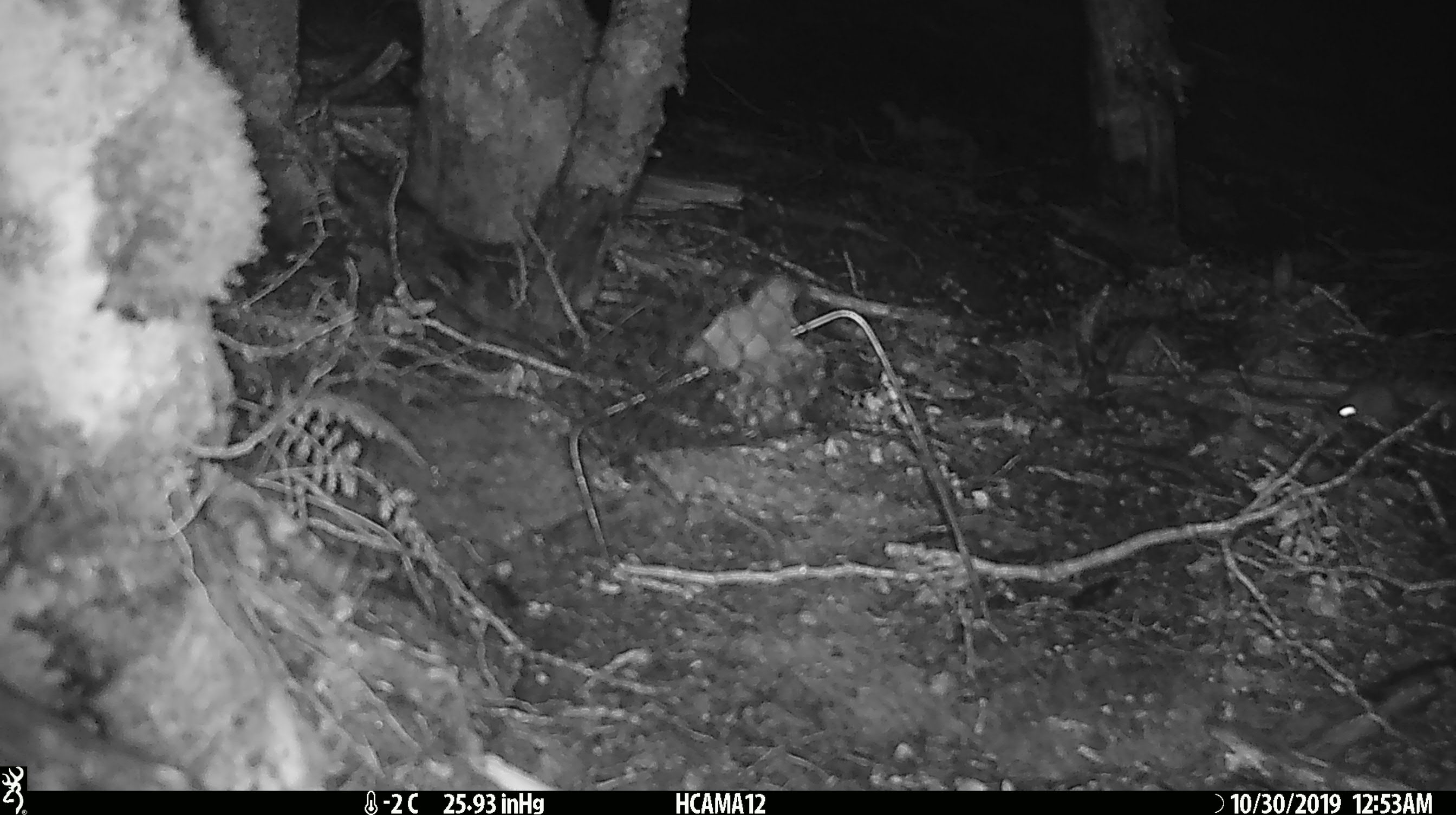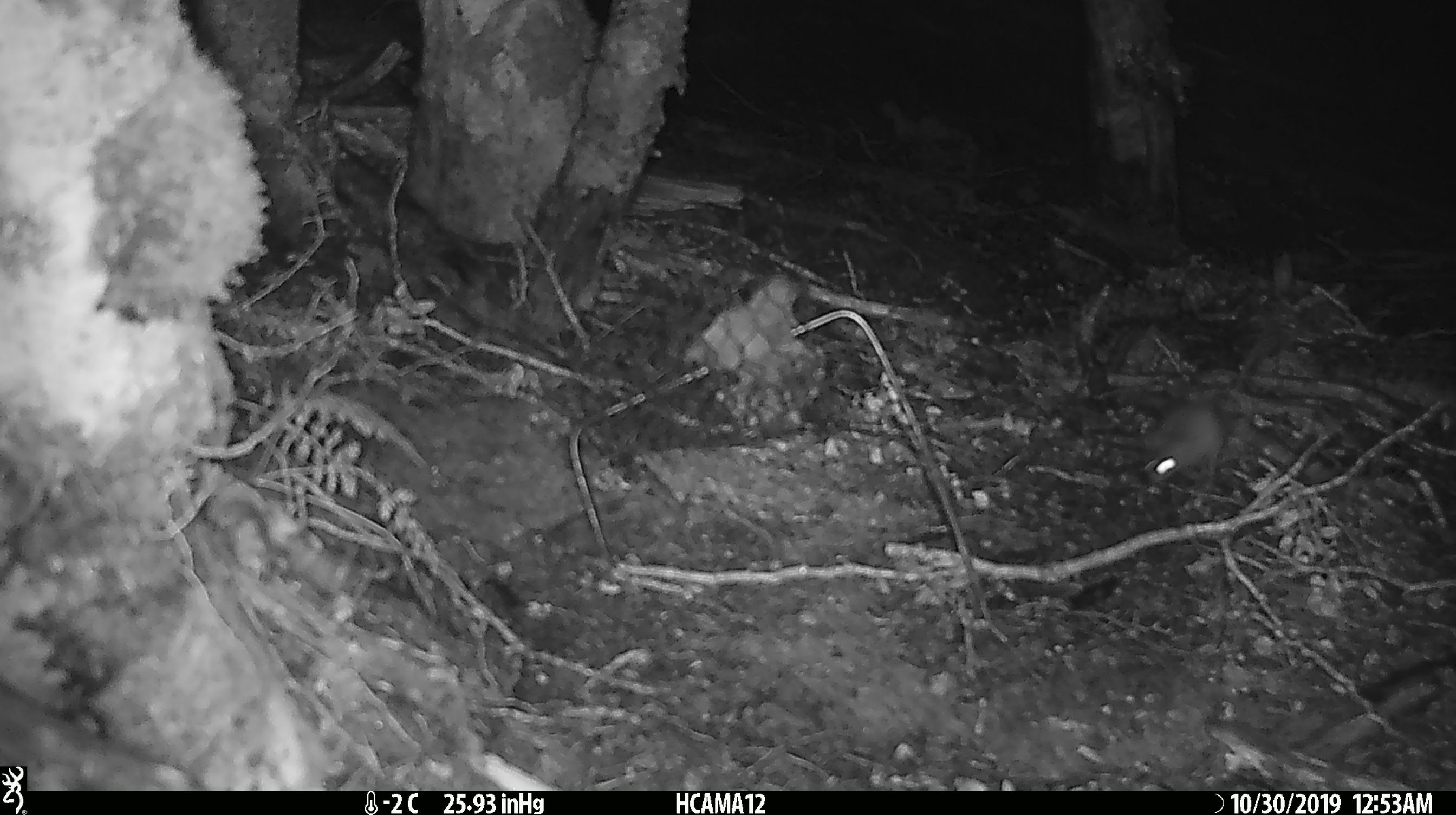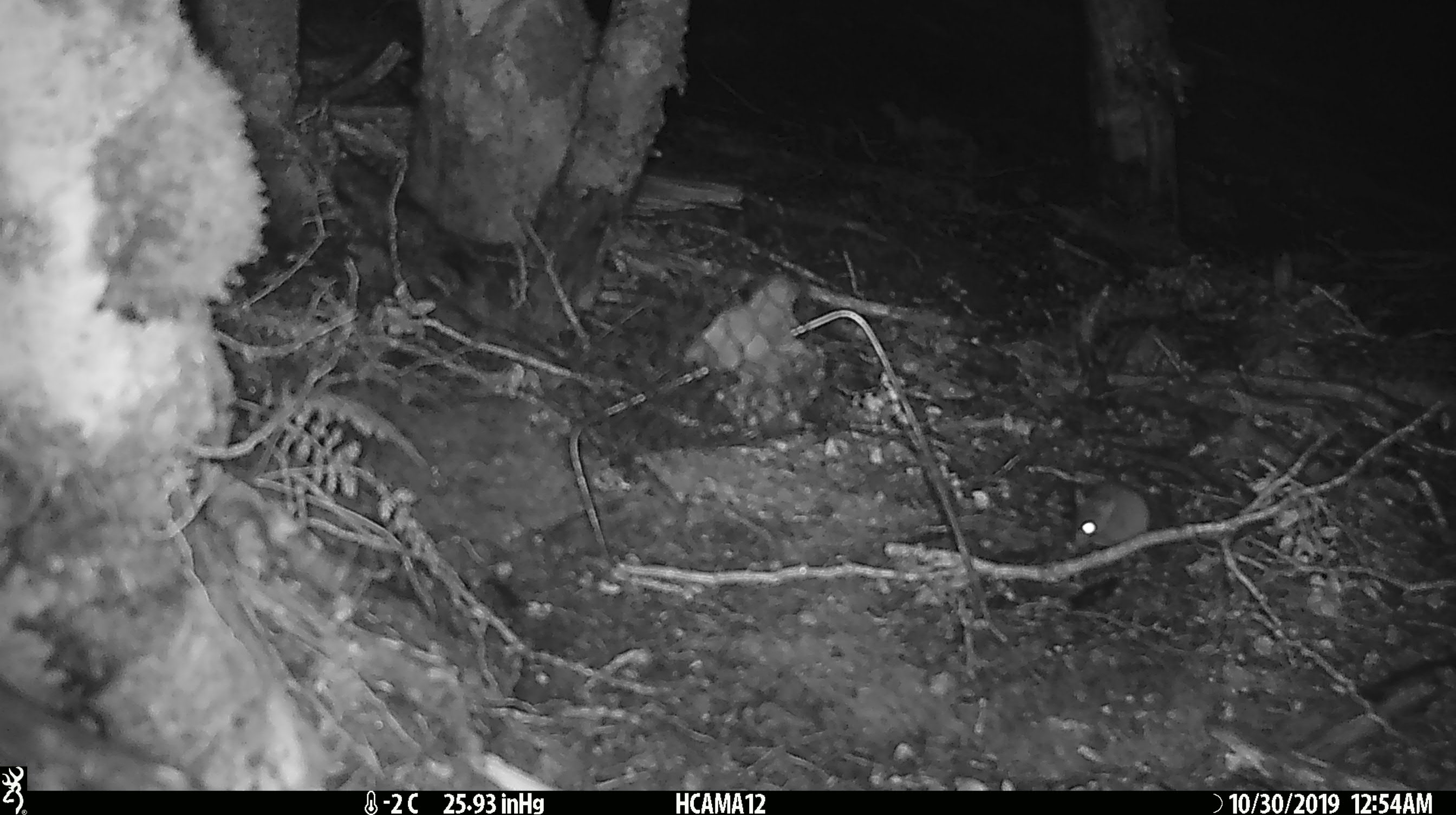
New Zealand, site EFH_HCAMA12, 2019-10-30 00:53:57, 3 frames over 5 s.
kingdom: Animalia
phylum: Chordata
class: Mammalia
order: Rodentia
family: Muridae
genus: Mus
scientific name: Mus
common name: mouse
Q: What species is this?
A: Mouse (Mus).